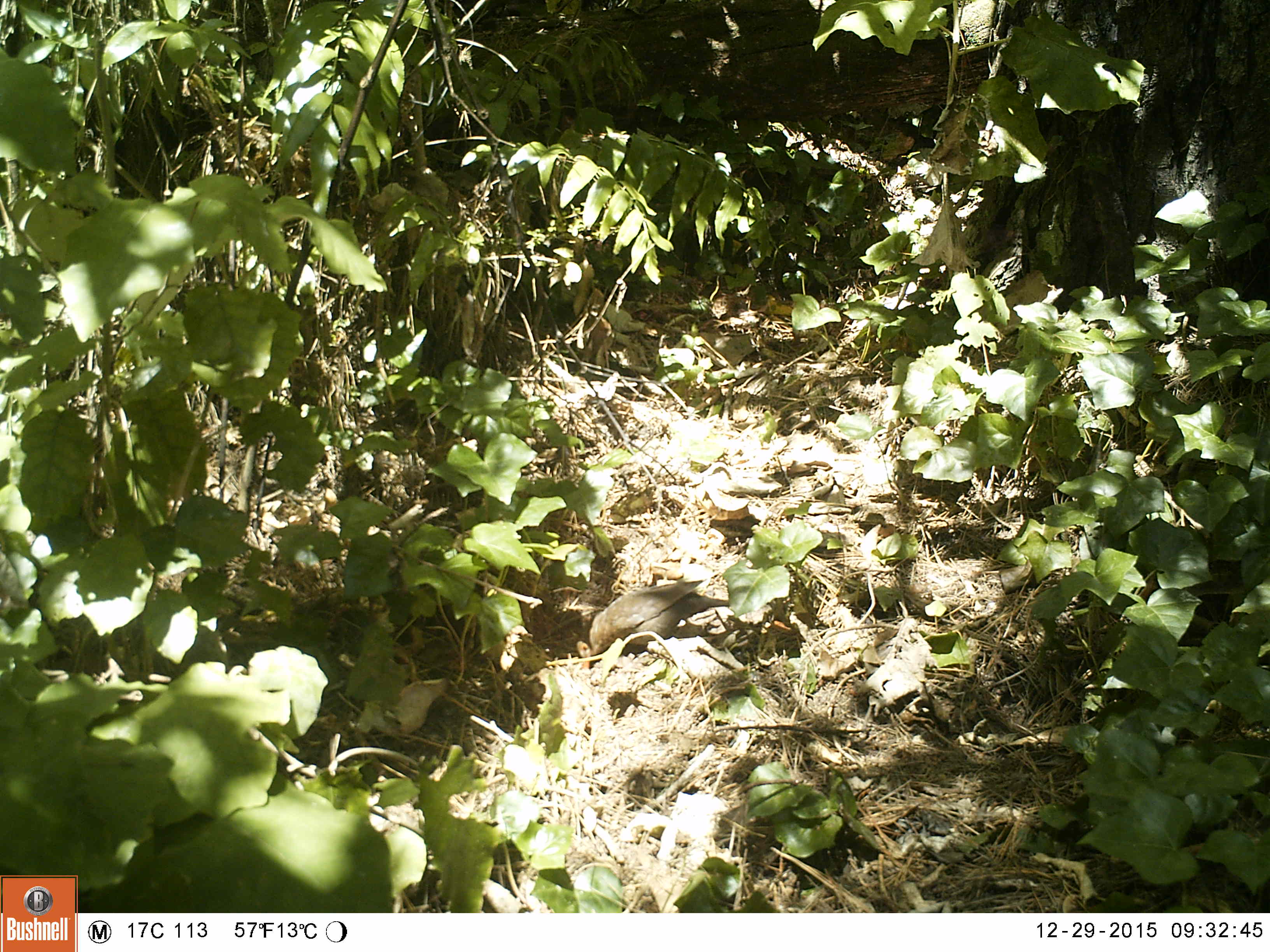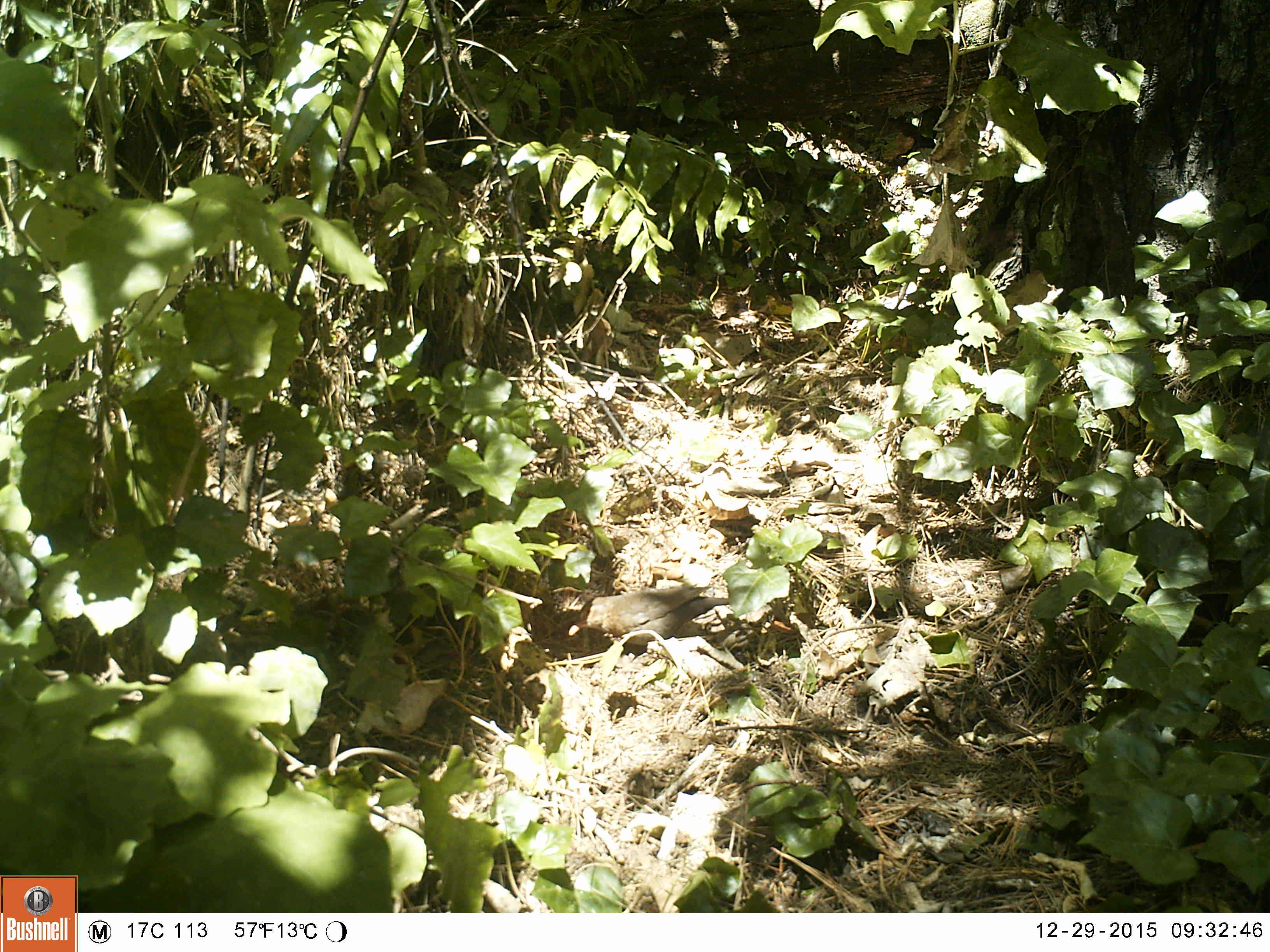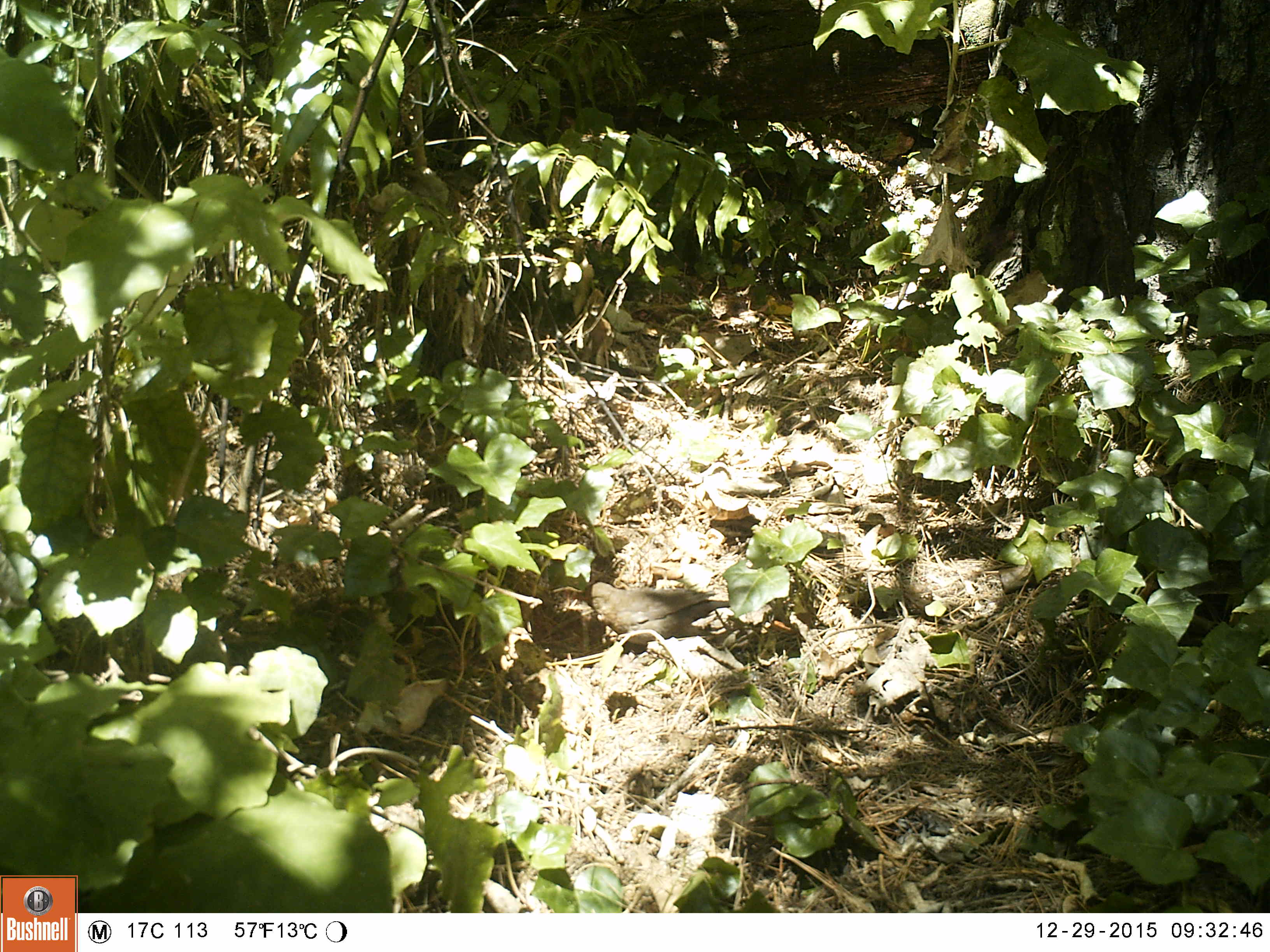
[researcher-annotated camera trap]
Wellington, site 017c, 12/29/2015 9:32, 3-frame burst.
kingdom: Animalia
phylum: Chordata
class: Aves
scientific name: Aves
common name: bird